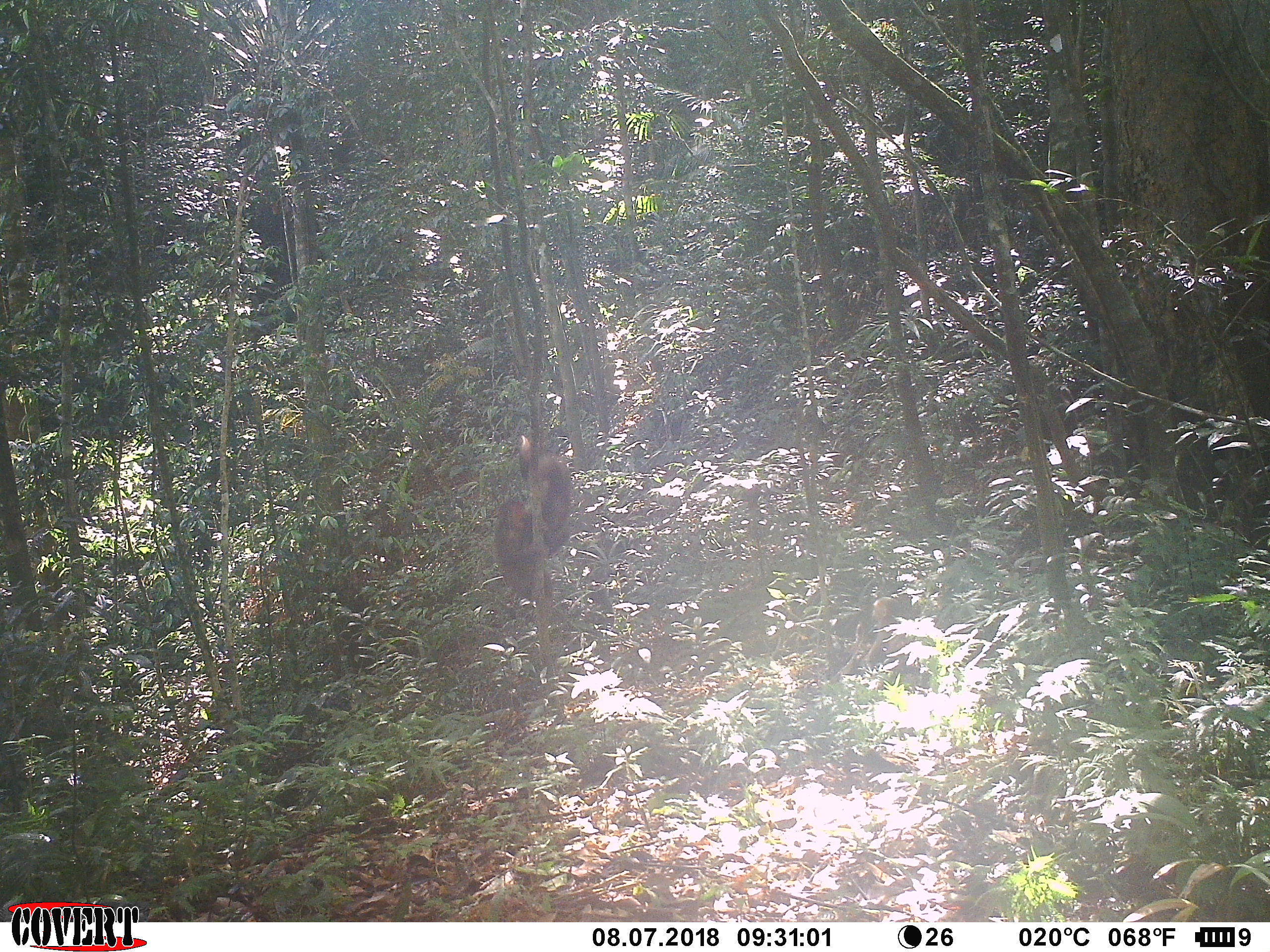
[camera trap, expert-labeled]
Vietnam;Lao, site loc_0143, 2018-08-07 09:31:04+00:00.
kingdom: Animalia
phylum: Chordata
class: Mammalia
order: Primates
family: Cercopithecidae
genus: Macaca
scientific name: Macaca arctoides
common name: stump-tailed macaque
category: stump tailed macaque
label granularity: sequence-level